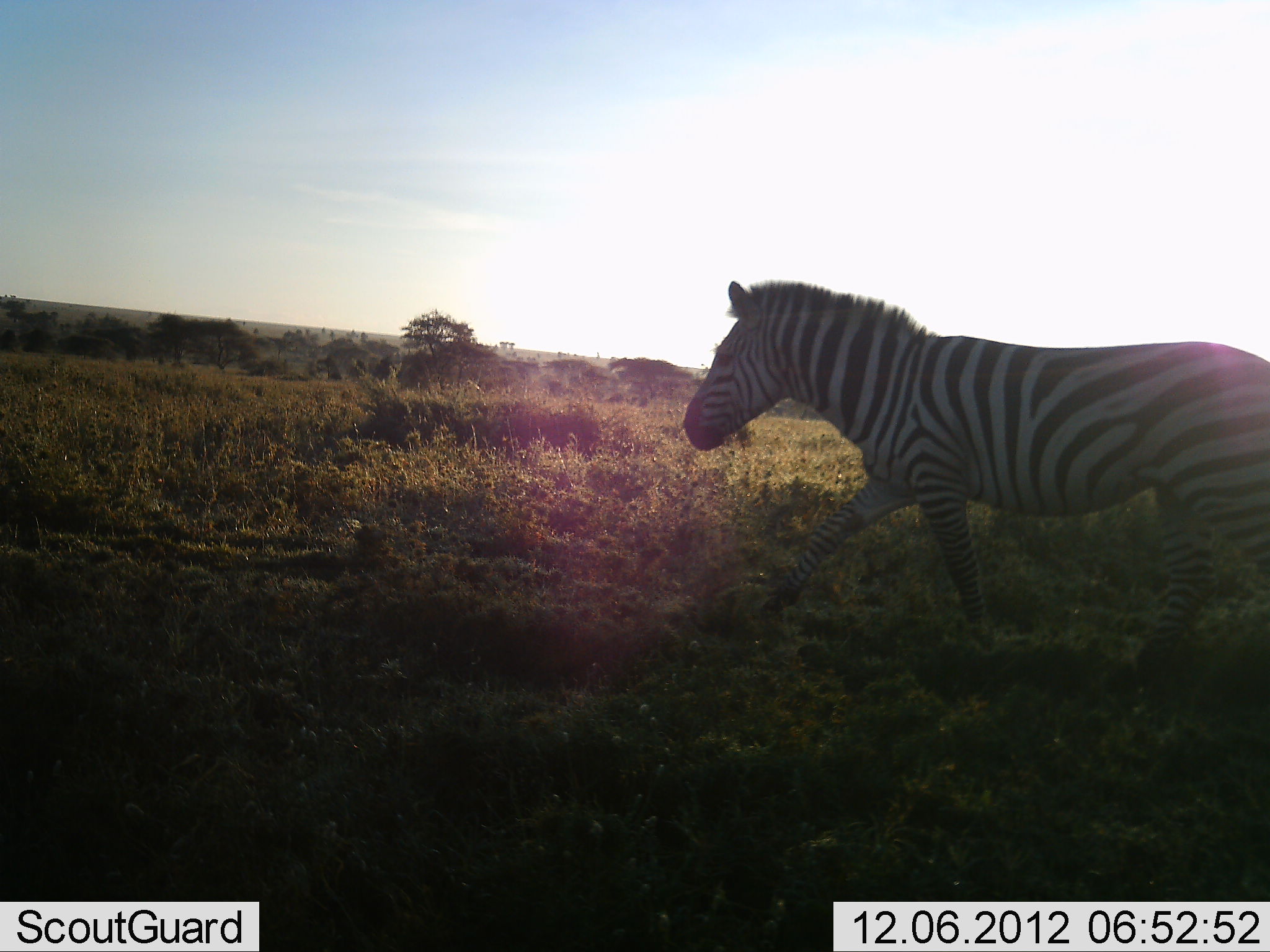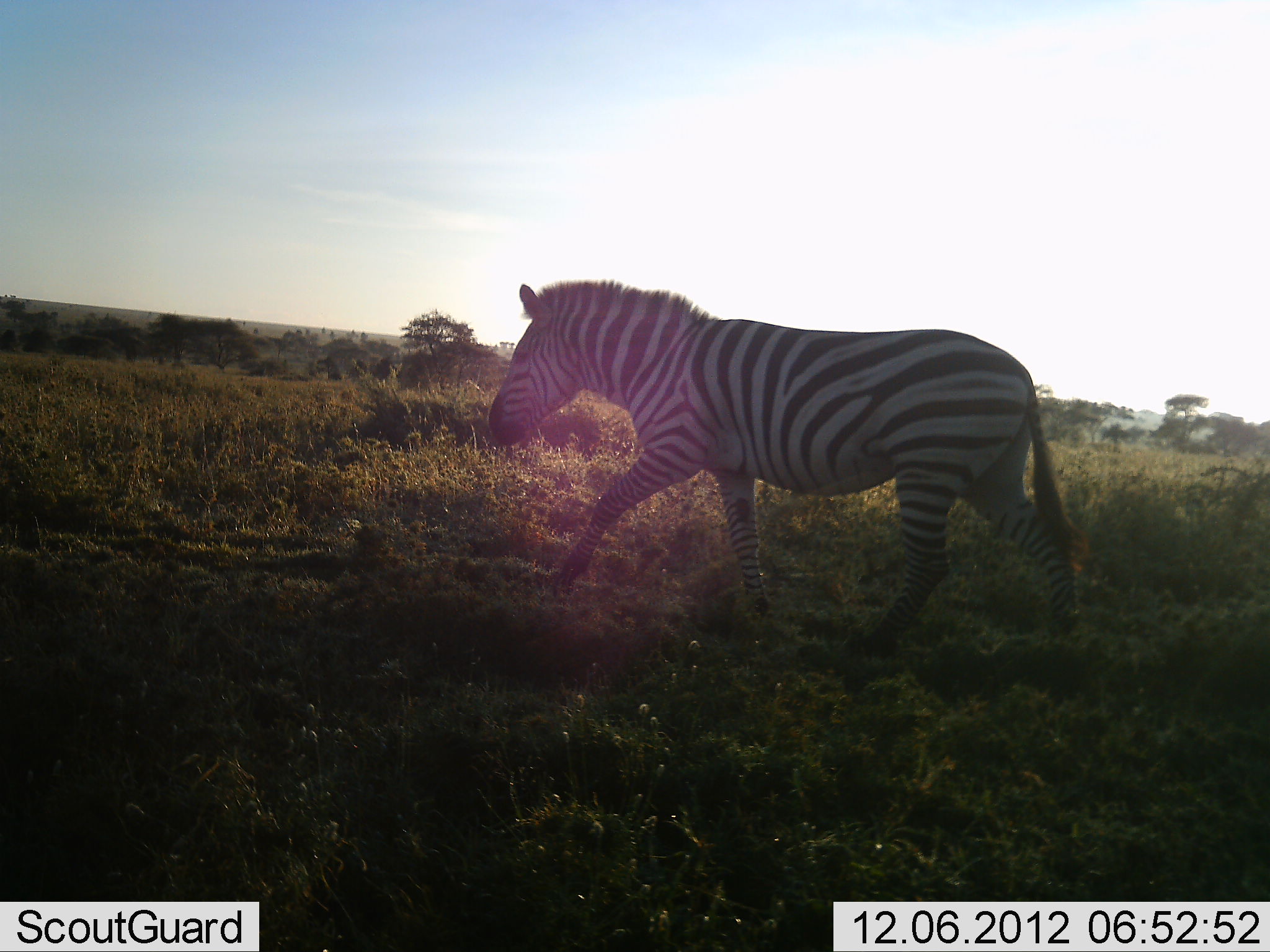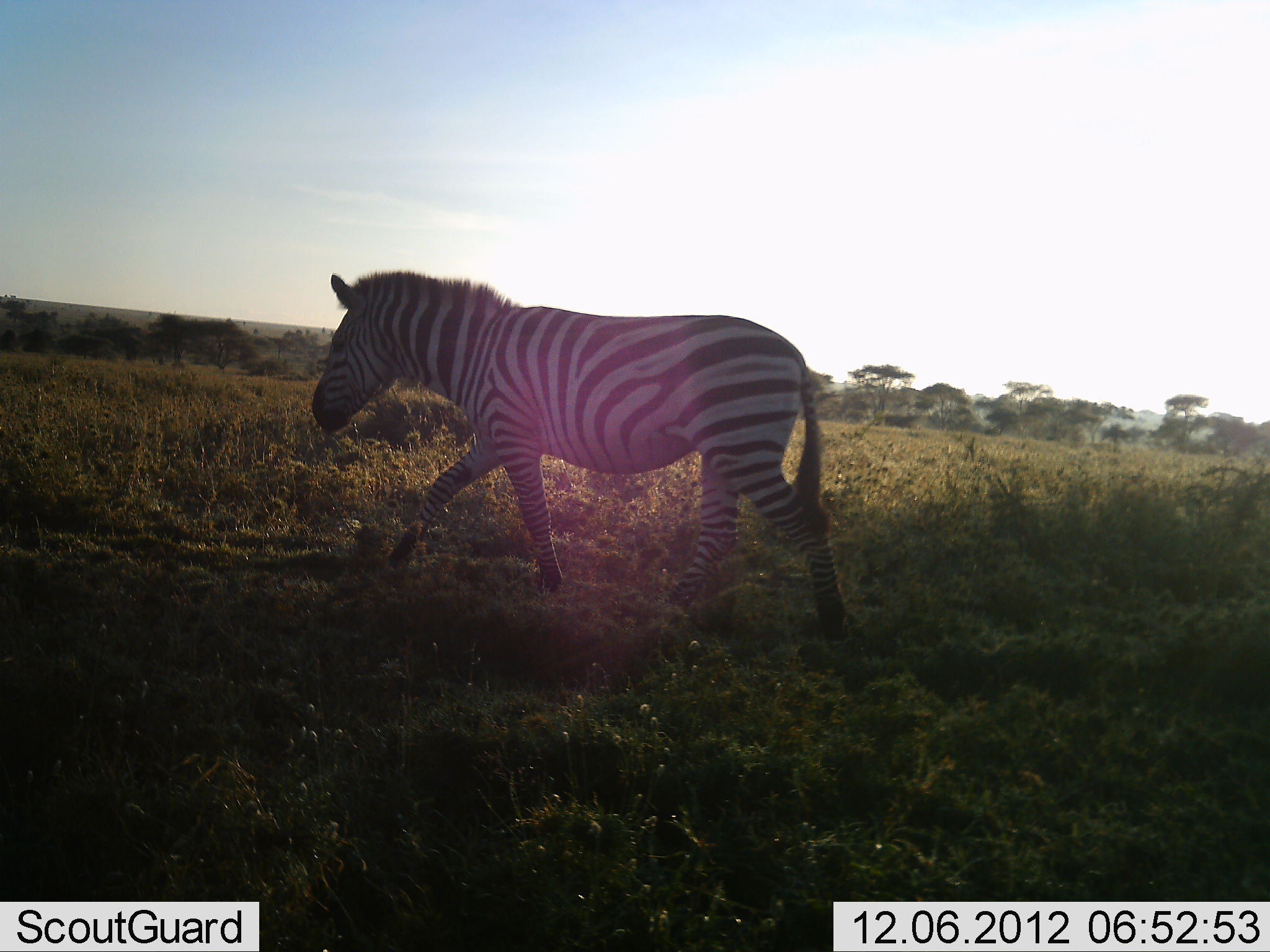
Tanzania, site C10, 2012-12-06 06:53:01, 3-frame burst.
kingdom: Animalia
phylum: Chordata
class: Mammalia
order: Perissodactyla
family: Equidae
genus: Equus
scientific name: Equus quagga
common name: plains zebra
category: zebra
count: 1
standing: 0%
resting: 0%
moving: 100%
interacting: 0%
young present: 0%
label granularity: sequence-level